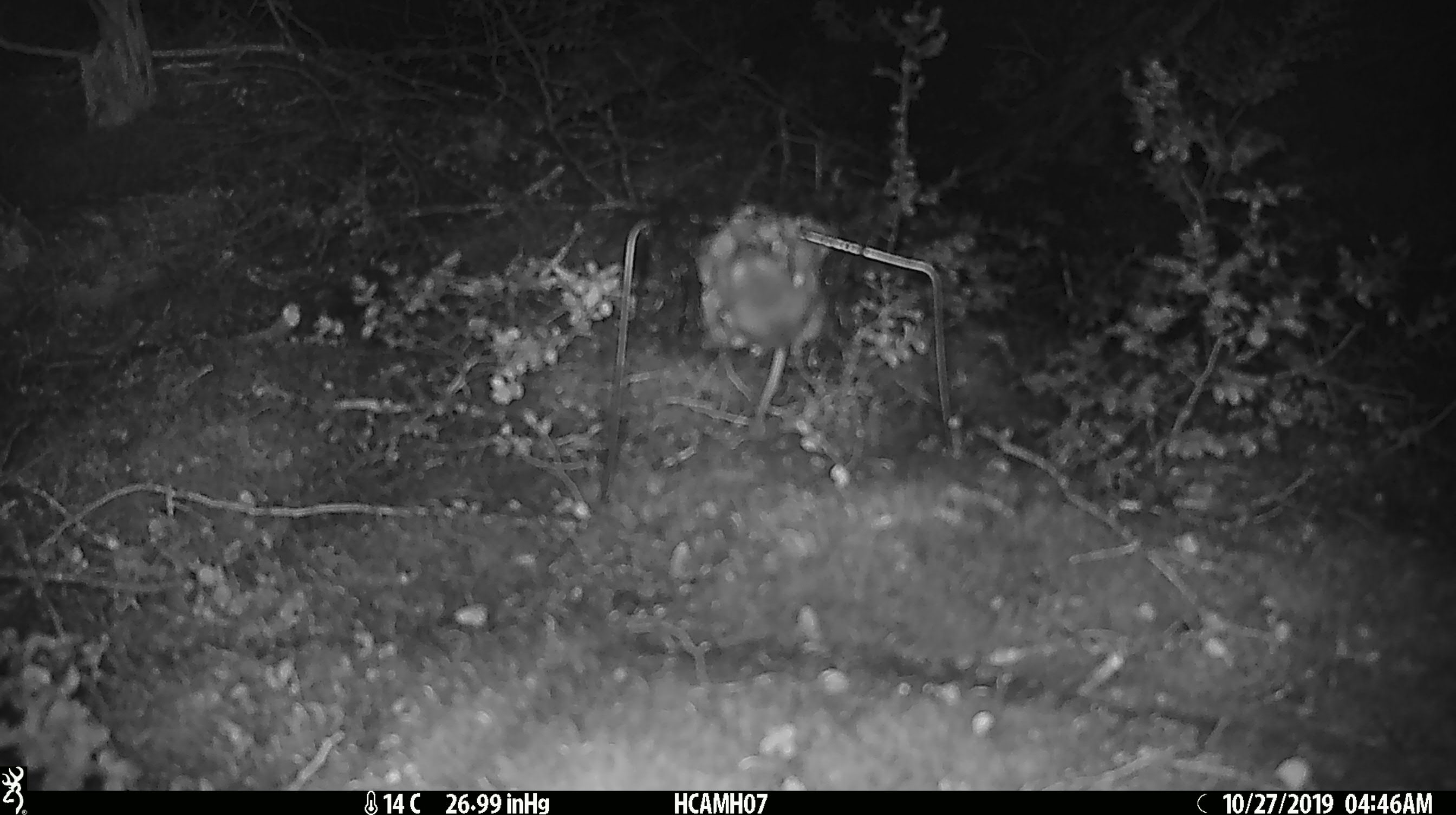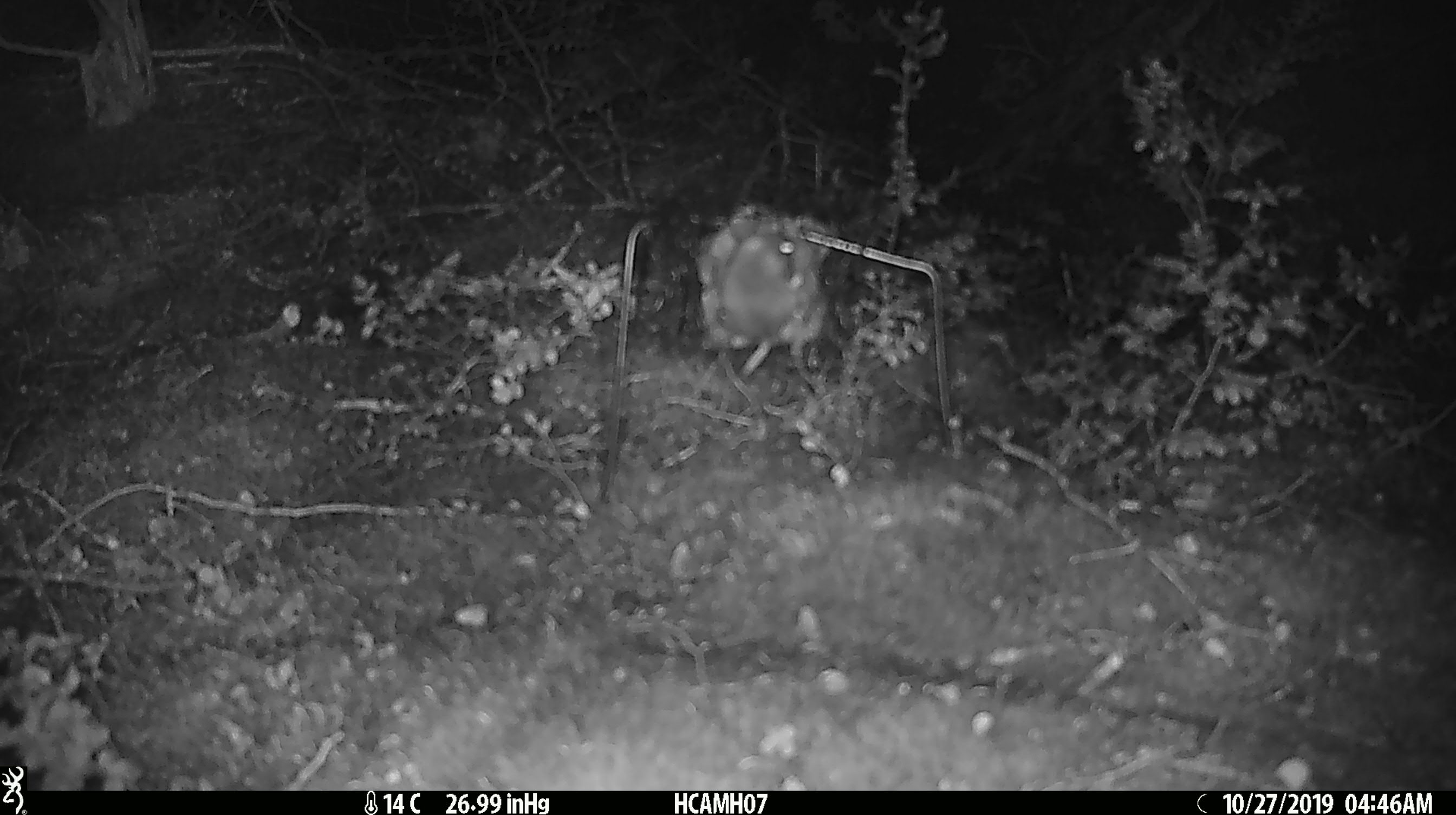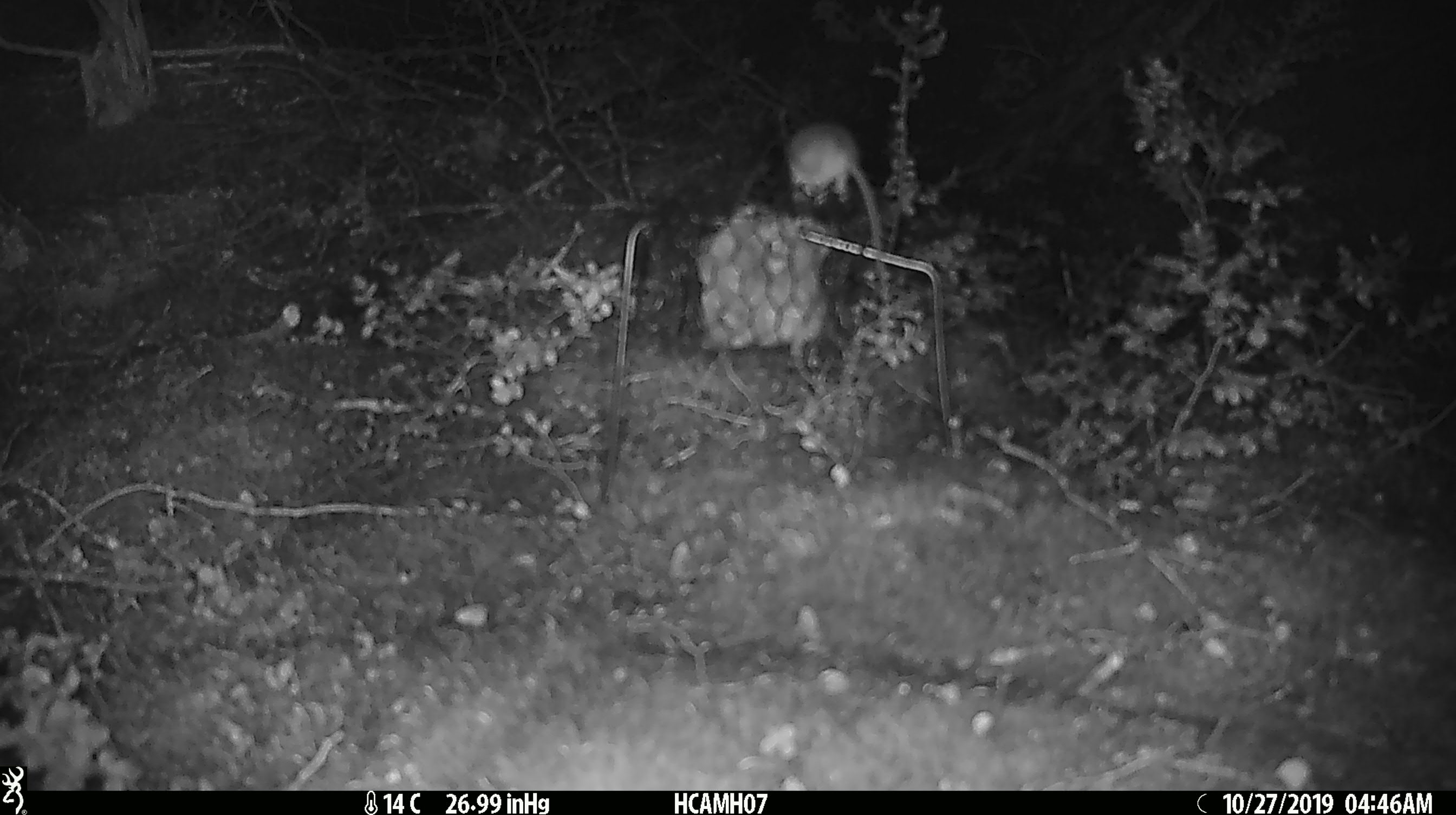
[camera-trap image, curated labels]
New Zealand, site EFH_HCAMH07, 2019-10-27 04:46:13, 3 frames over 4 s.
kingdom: Animalia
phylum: Chordata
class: Mammalia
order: Rodentia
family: Muridae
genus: Mus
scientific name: Mus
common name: mouse